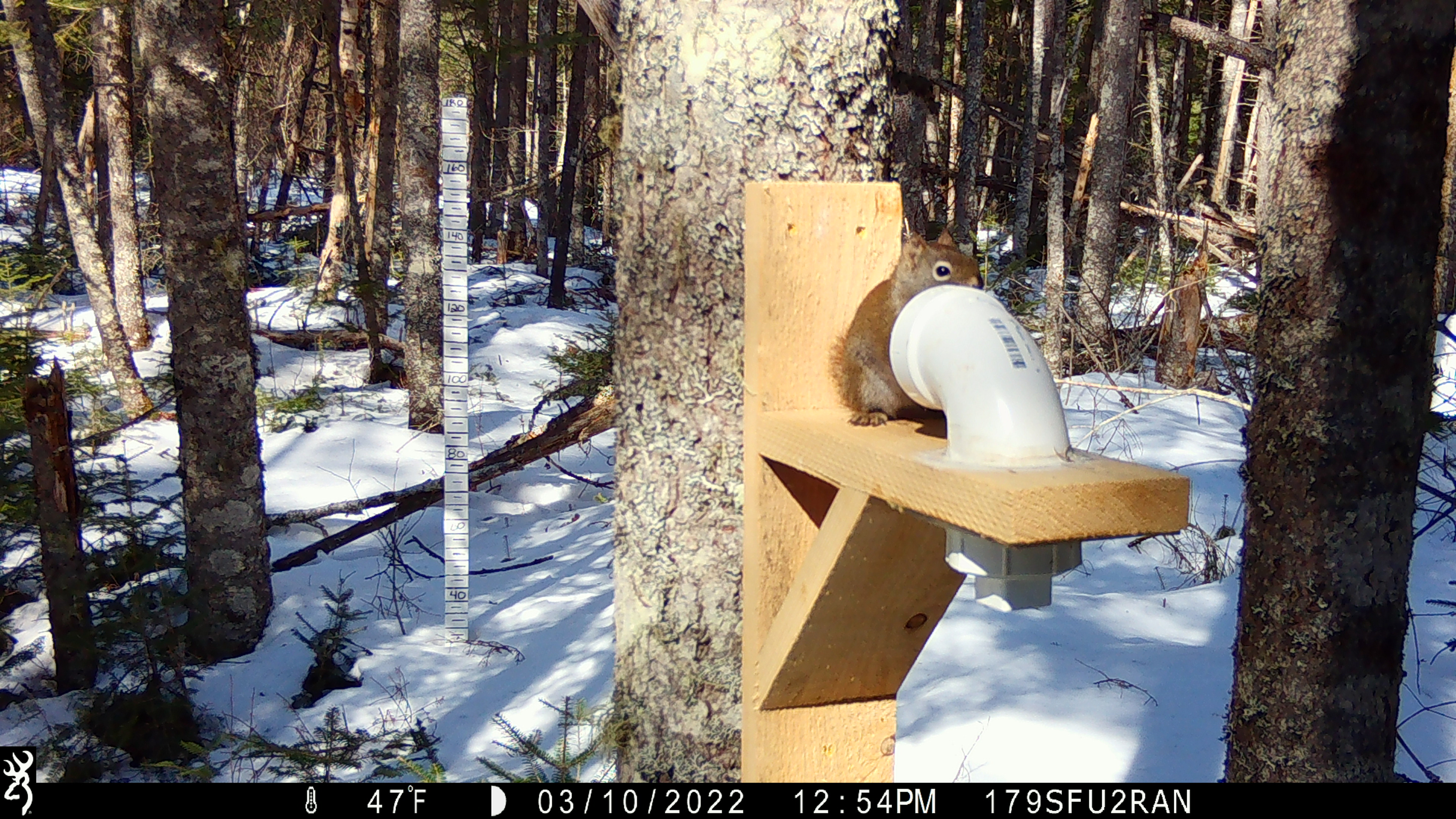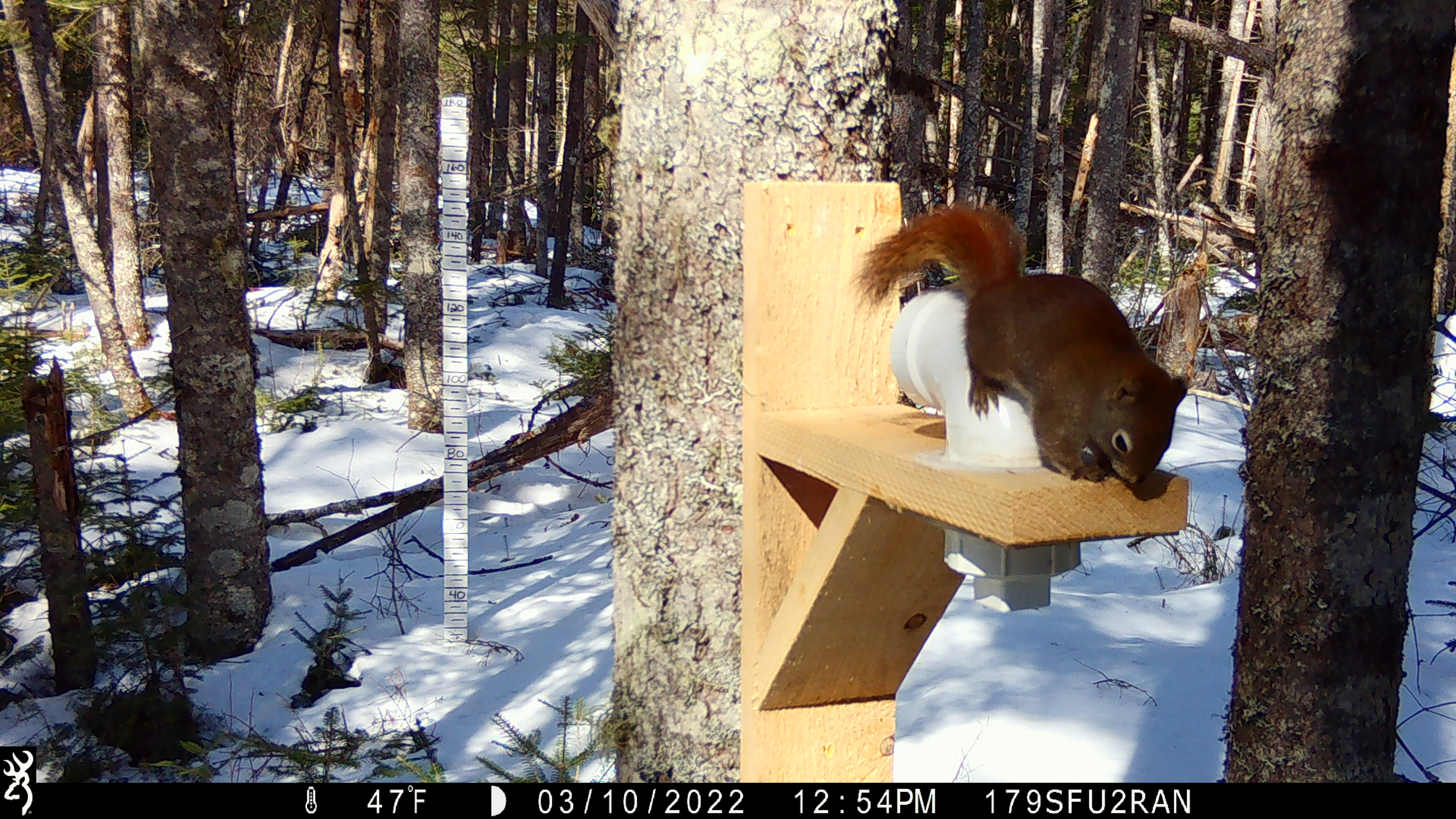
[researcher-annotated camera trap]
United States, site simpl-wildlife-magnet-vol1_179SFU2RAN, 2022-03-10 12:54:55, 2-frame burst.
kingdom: Animalia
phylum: Chordata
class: Mammalia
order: Rodentia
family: Sciuridae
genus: Tamiasciurus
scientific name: Tamiasciurus hudsonicus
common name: red squirrel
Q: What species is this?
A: Red squirrel (Tamiasciurus hudsonicus).